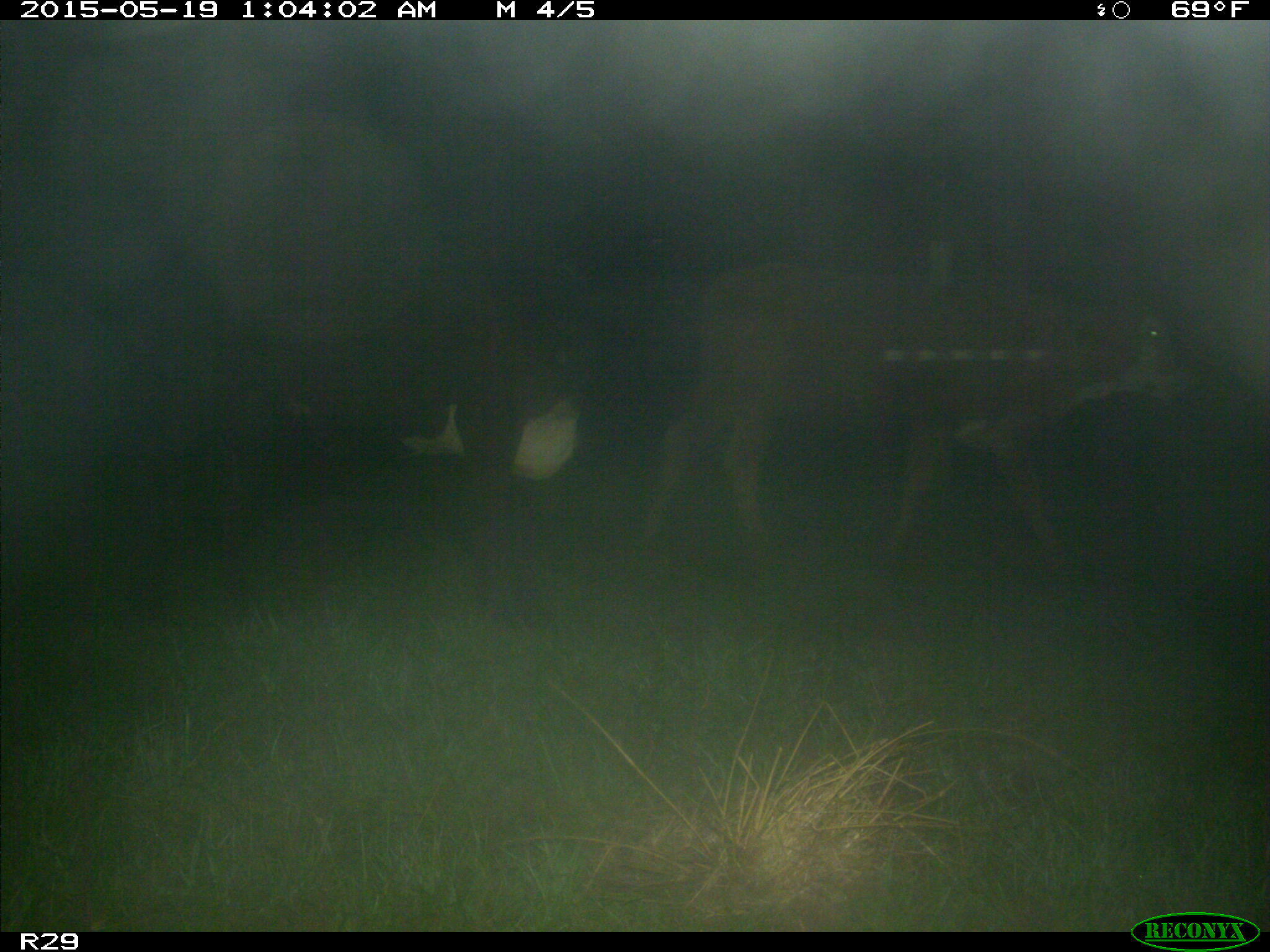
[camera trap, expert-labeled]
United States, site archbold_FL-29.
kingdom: Animalia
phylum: Chordata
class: Mammalia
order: Artiodactyla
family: Bovidae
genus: Bos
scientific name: Bos taurus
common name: domestic cow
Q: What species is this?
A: Bos taurus (domestic cow).